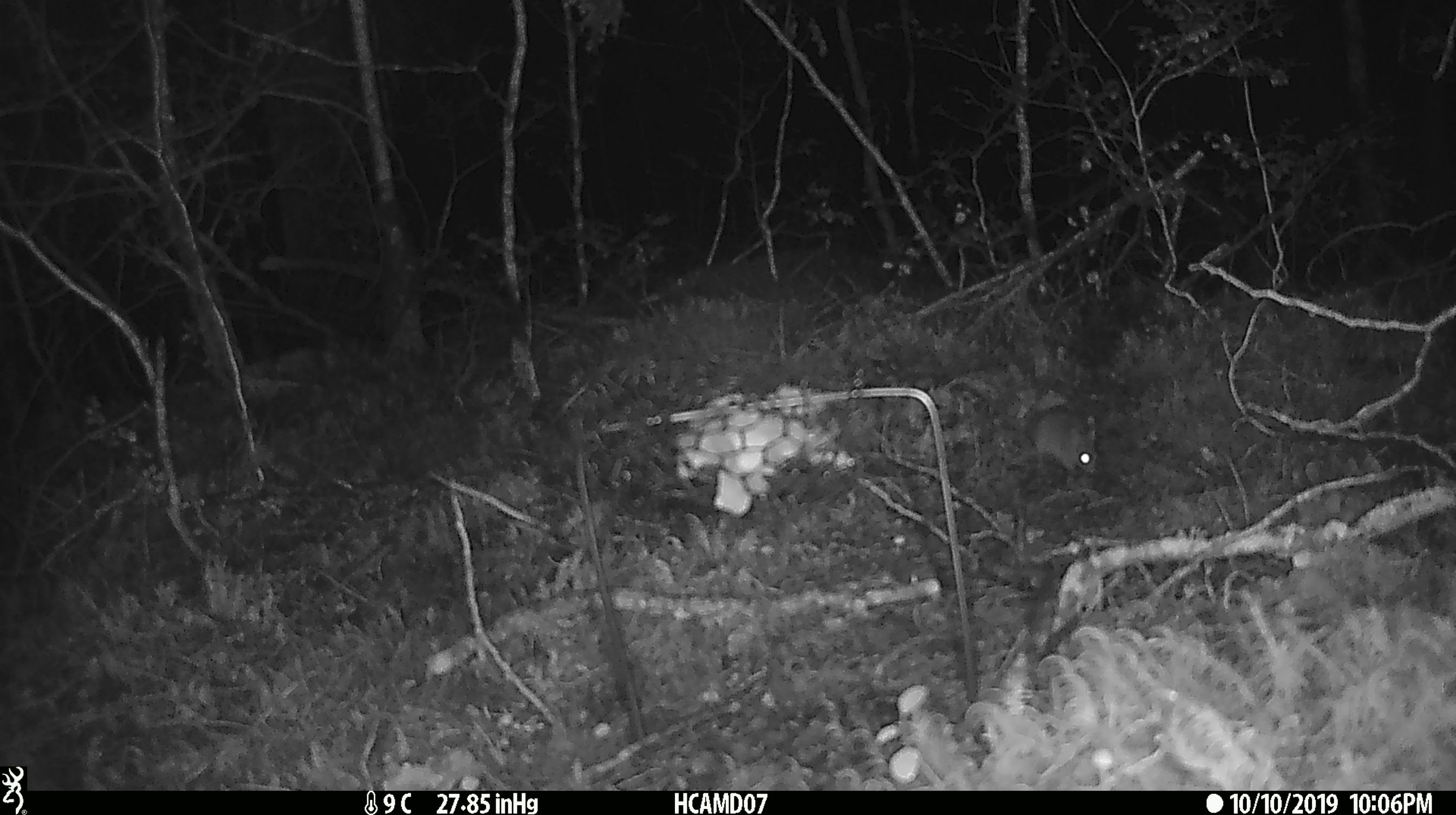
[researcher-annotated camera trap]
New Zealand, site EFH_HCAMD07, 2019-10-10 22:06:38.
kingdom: Animalia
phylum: Chordata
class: Mammalia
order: Rodentia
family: Muridae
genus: Mus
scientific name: Mus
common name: mouse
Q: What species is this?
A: Mouse (Mus).